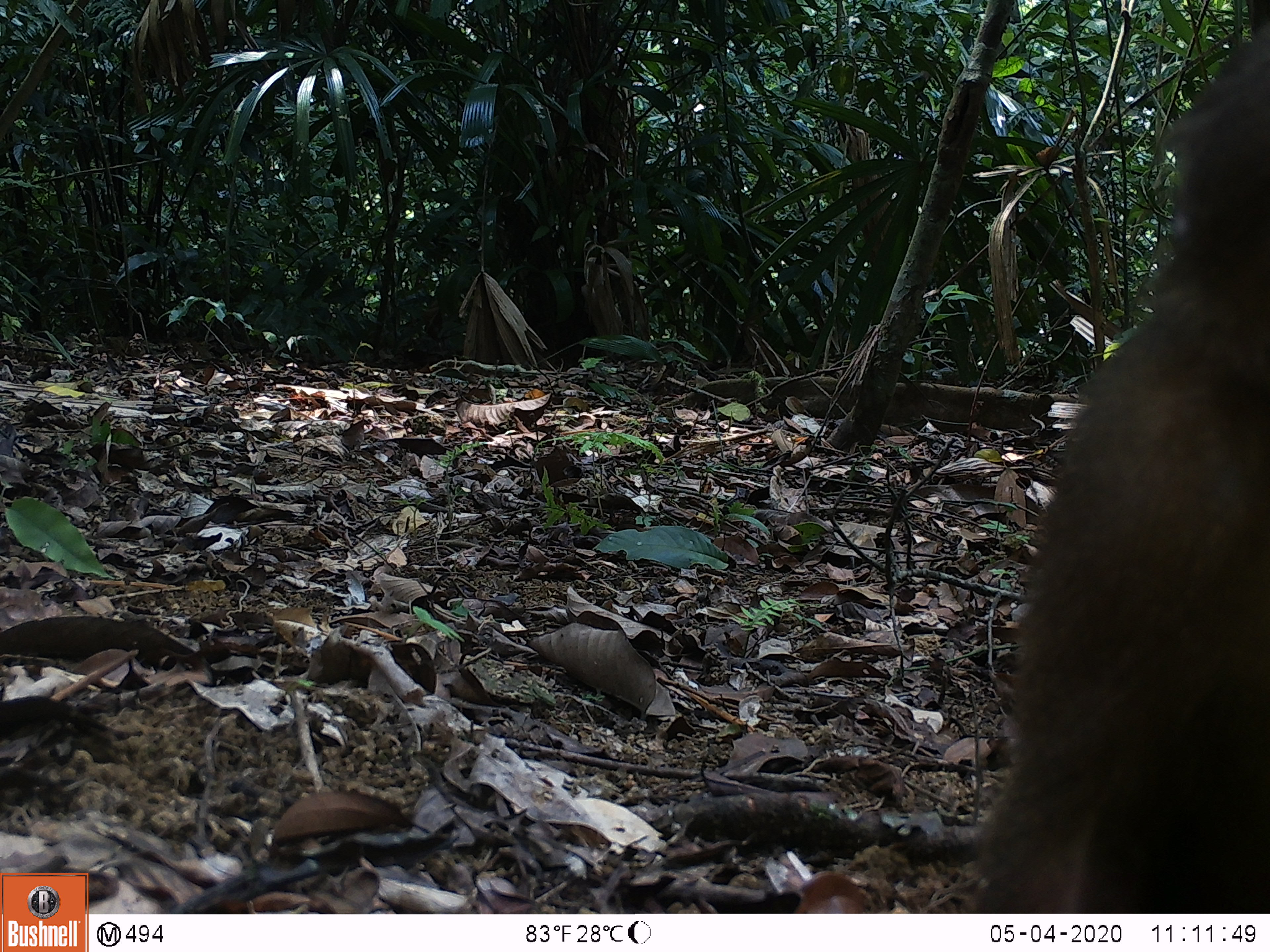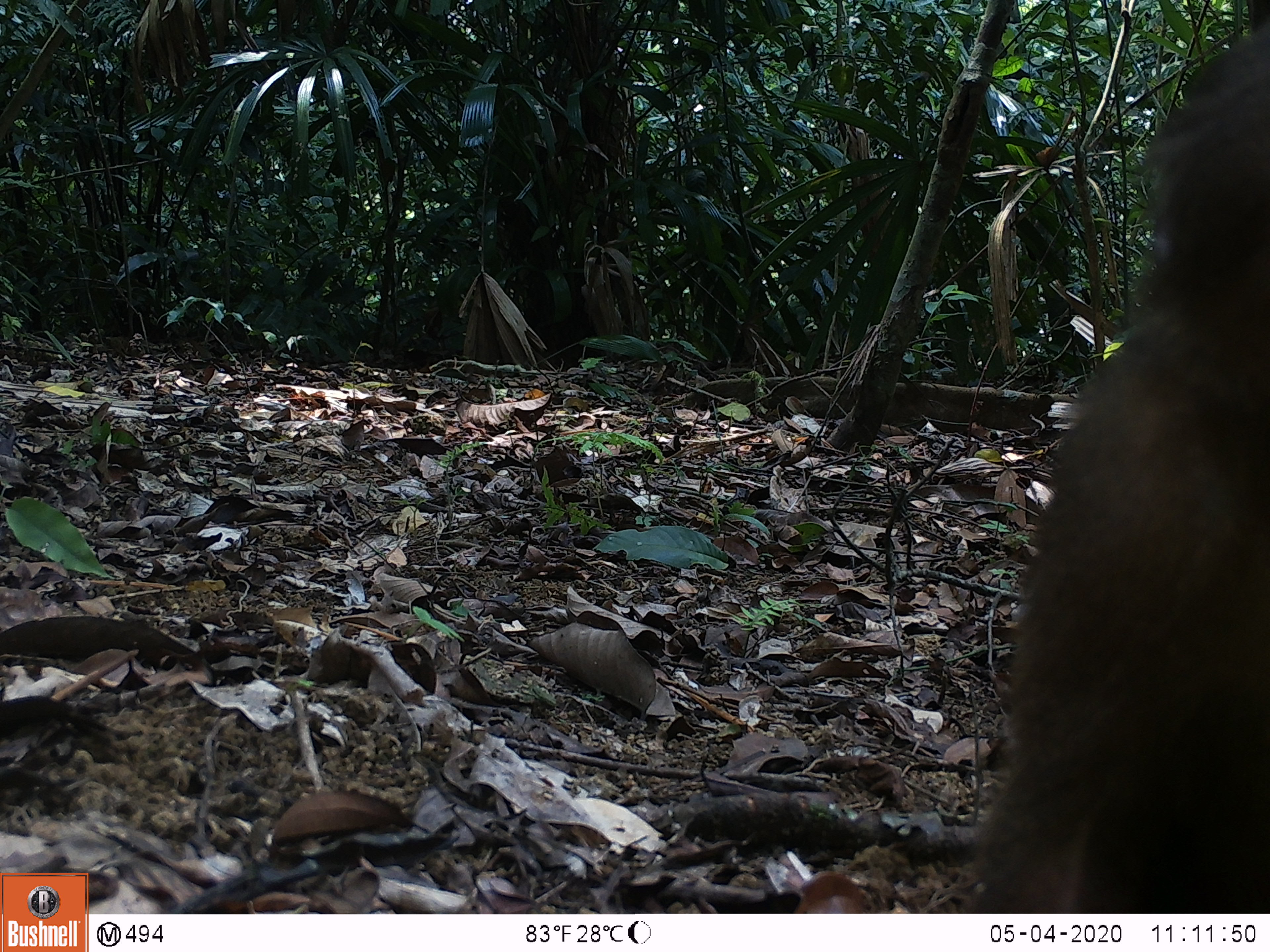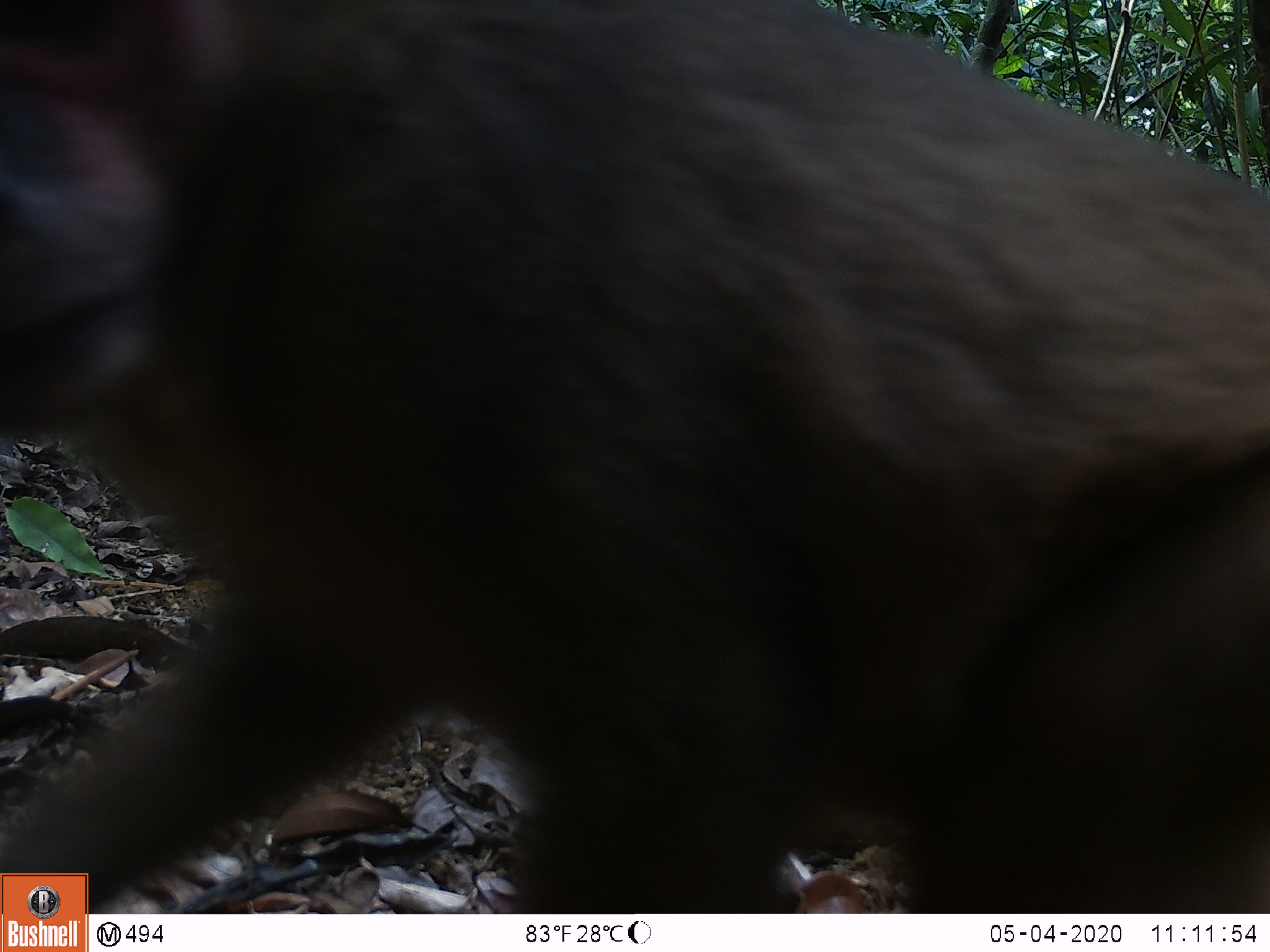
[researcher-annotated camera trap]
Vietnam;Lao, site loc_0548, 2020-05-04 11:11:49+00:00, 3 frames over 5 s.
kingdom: Animalia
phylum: Chordata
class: Mammalia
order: Primates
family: Cercopithecidae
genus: Macaca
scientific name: Macaca arctoides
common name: stump-tailed macaque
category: stump tailed macaque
Stump tailed macaque (stump-tailed macaque) (Macaca arctoides). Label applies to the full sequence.